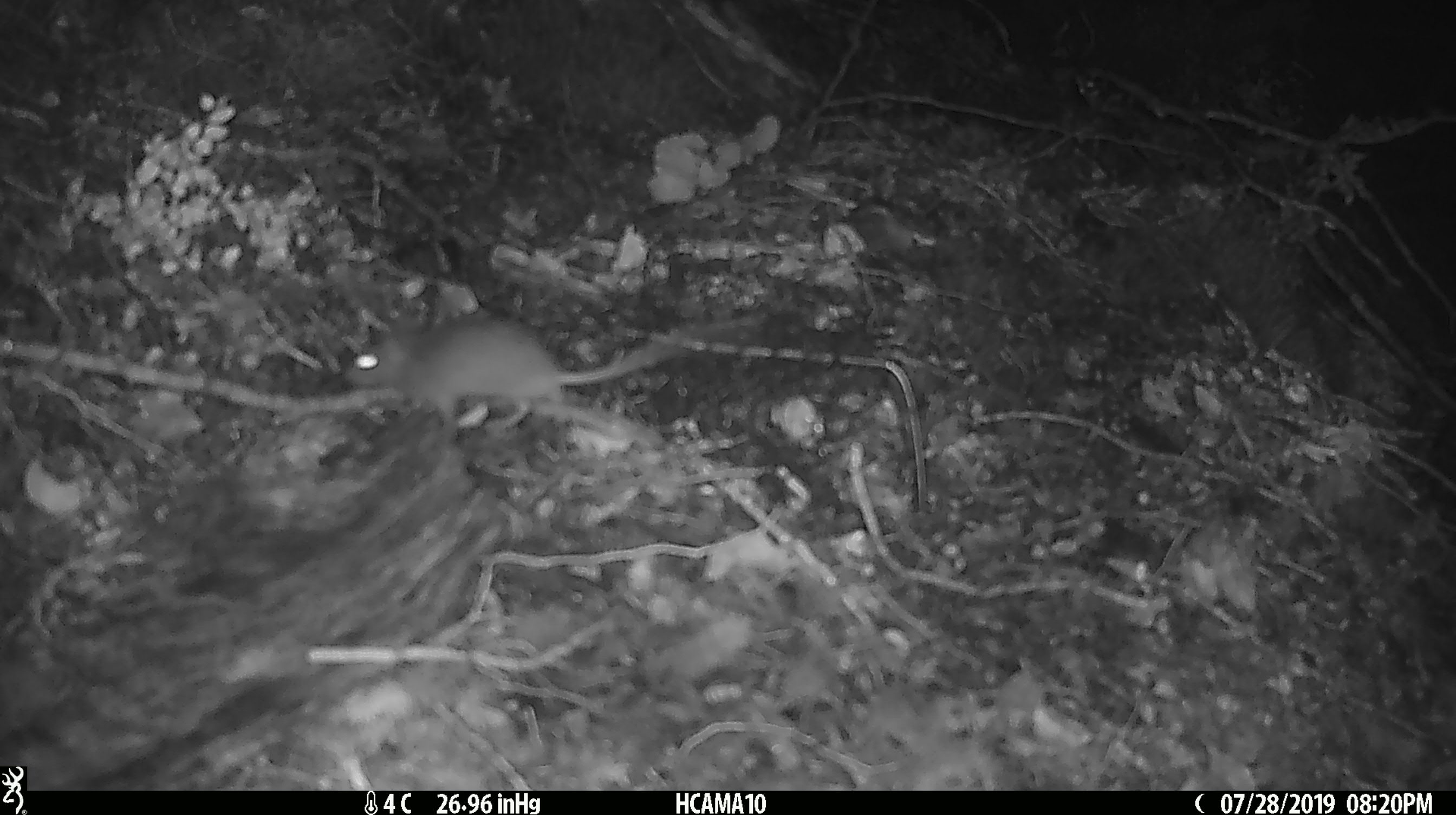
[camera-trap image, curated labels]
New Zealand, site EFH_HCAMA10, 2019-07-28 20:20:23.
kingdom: Animalia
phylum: Chordata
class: Mammalia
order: Rodentia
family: Muridae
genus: Mus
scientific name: Mus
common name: mouse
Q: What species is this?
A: Mouse (Mus).